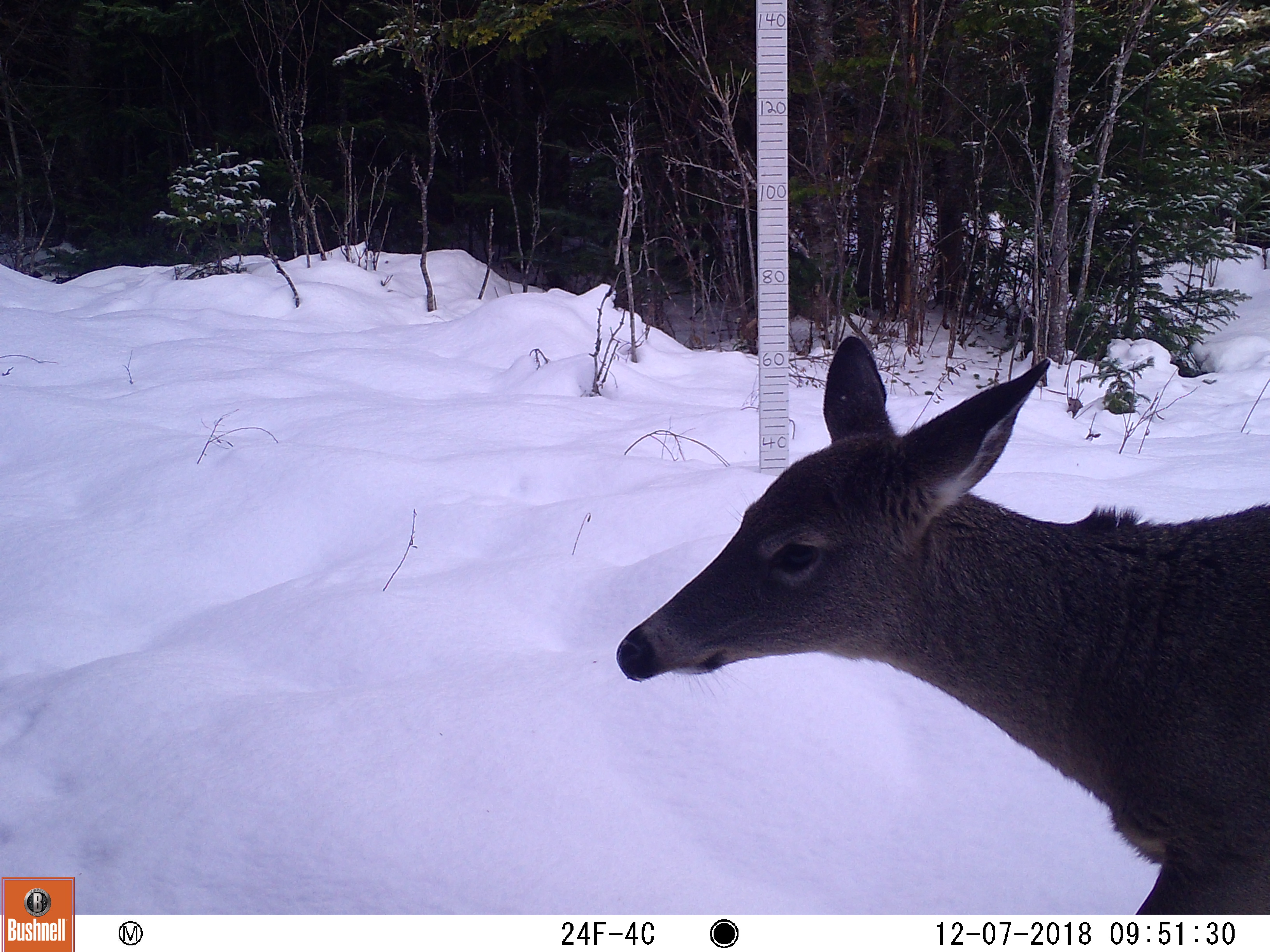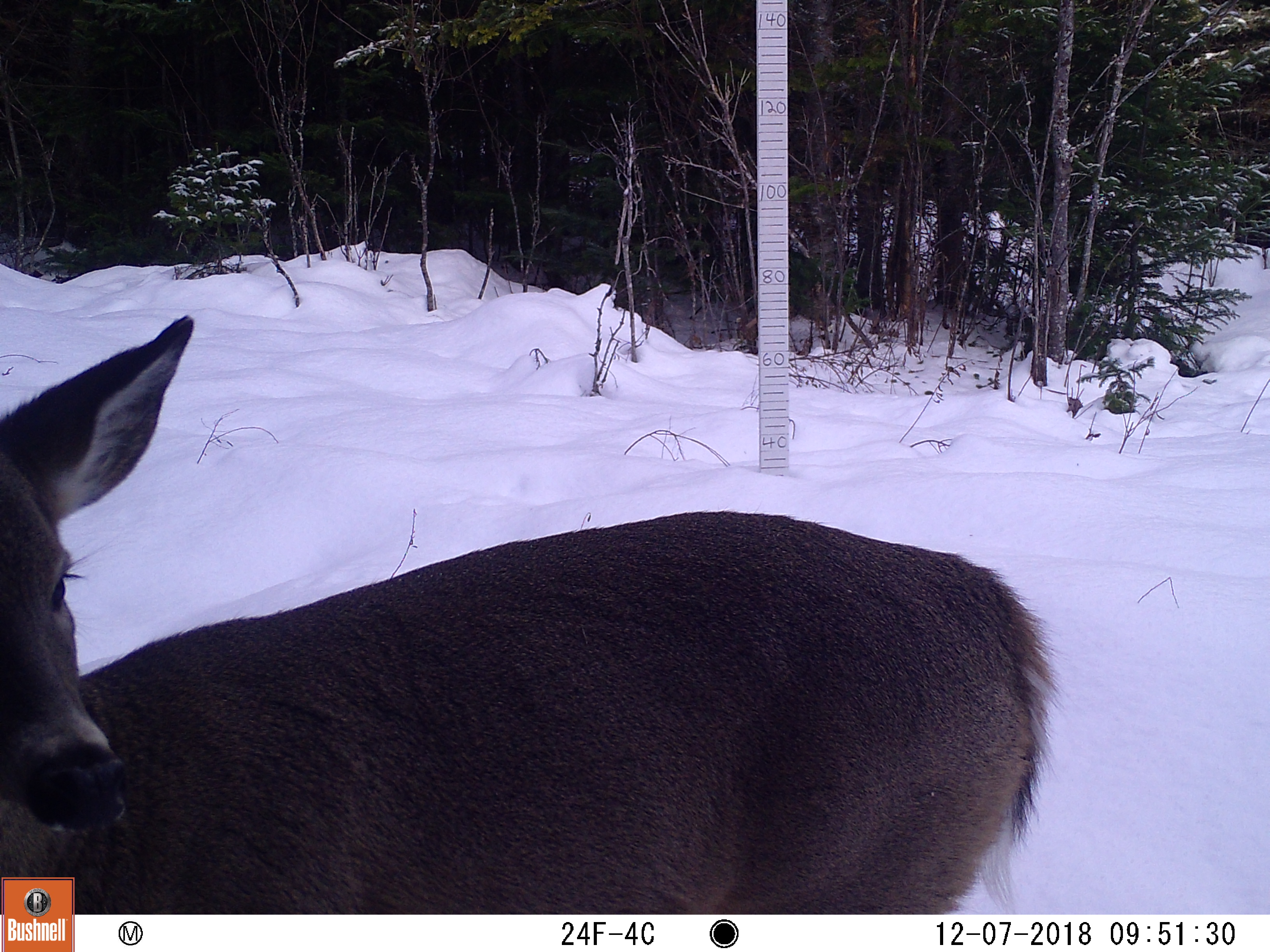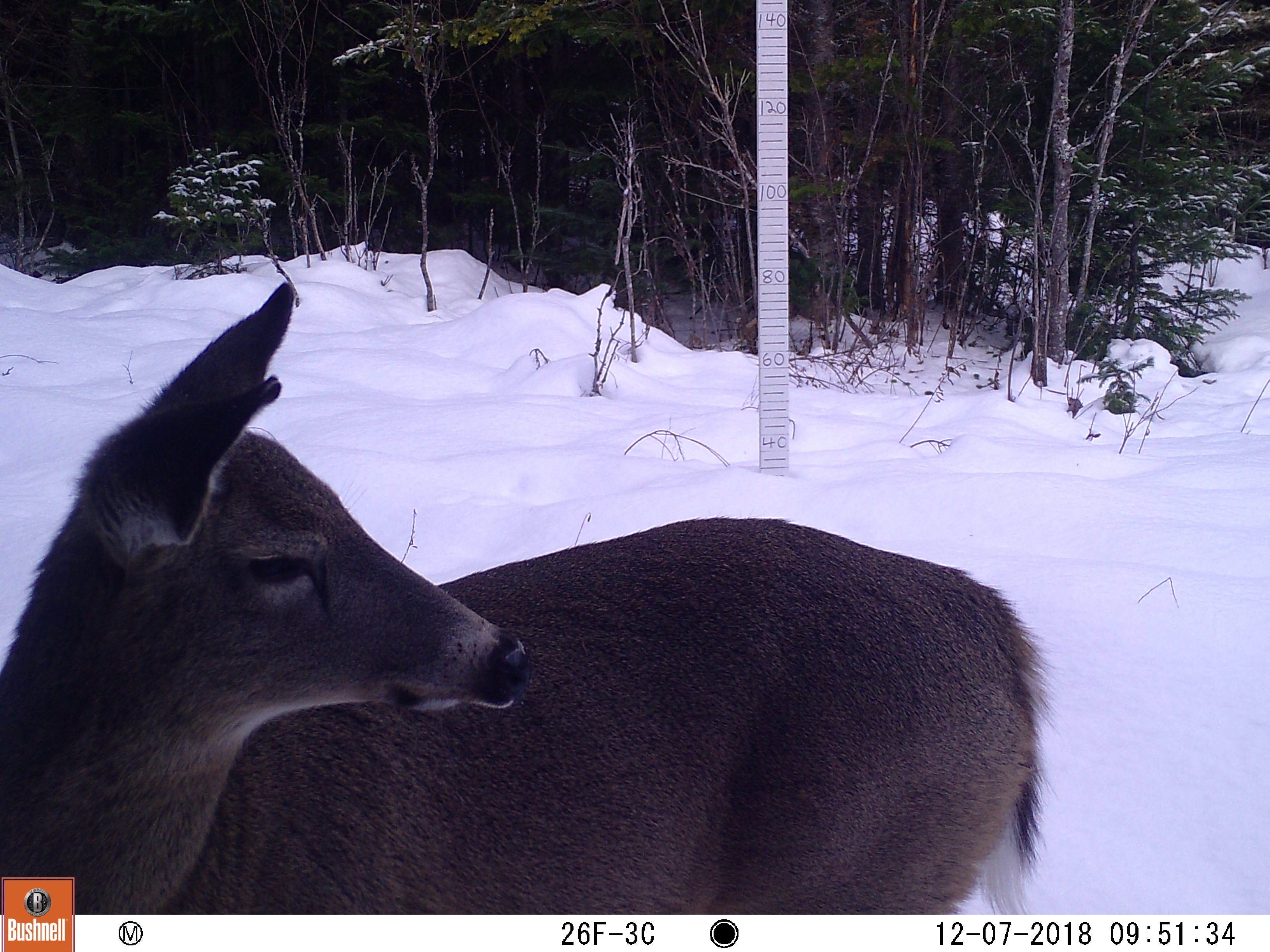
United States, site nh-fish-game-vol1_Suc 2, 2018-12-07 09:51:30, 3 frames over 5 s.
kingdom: Animalia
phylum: Chordata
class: Mammalia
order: Artiodactyla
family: Cervidae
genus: Odocoileus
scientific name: Odocoileus virginianus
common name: white-tailed deer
White-tailed deer (Odocoileus virginianus).